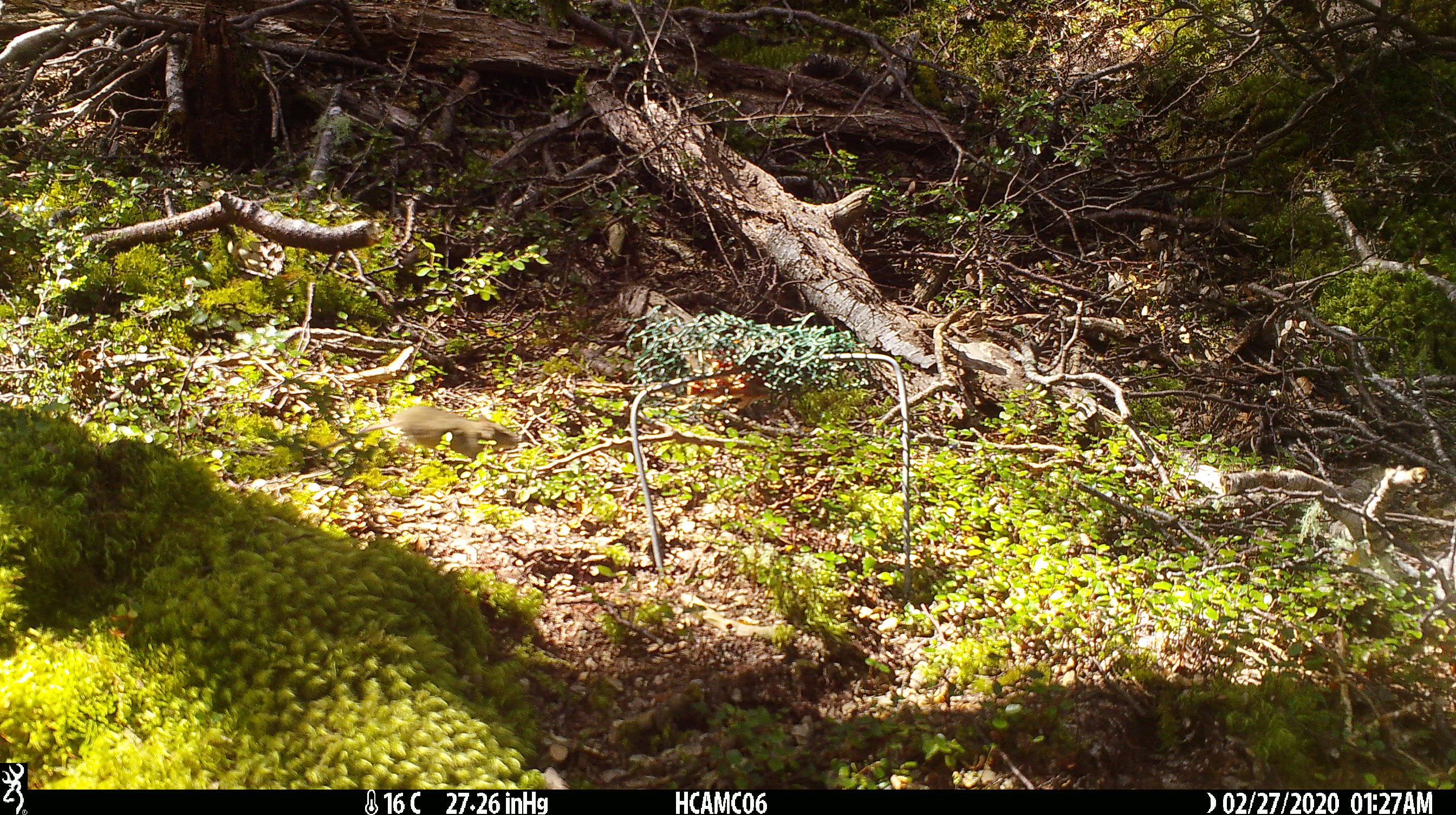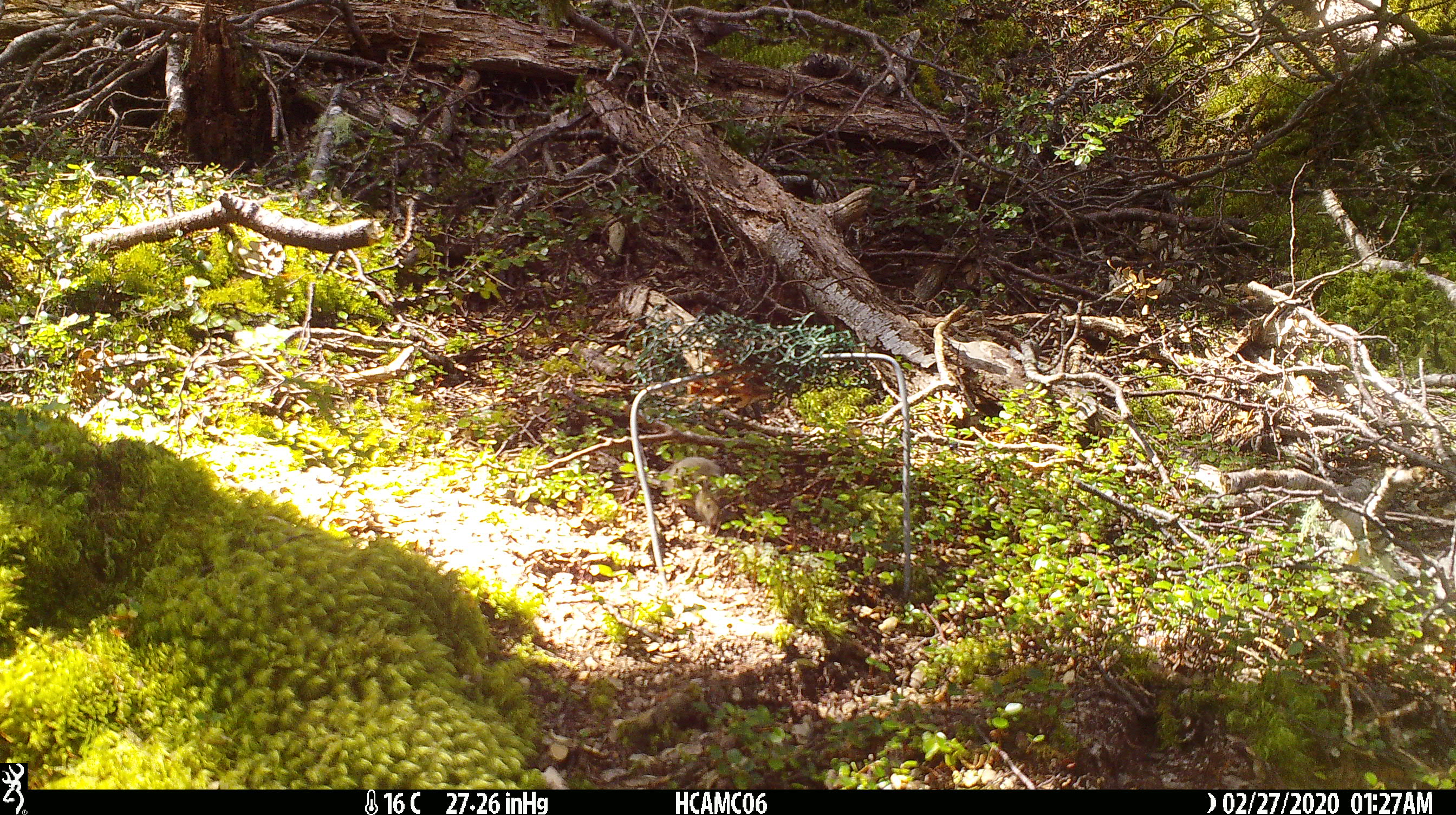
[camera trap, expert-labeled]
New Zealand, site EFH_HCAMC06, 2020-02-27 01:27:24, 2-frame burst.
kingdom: Animalia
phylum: Chordata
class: Mammalia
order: Rodentia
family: Muridae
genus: Mus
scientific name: Mus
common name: mouse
Mouse (Mus).